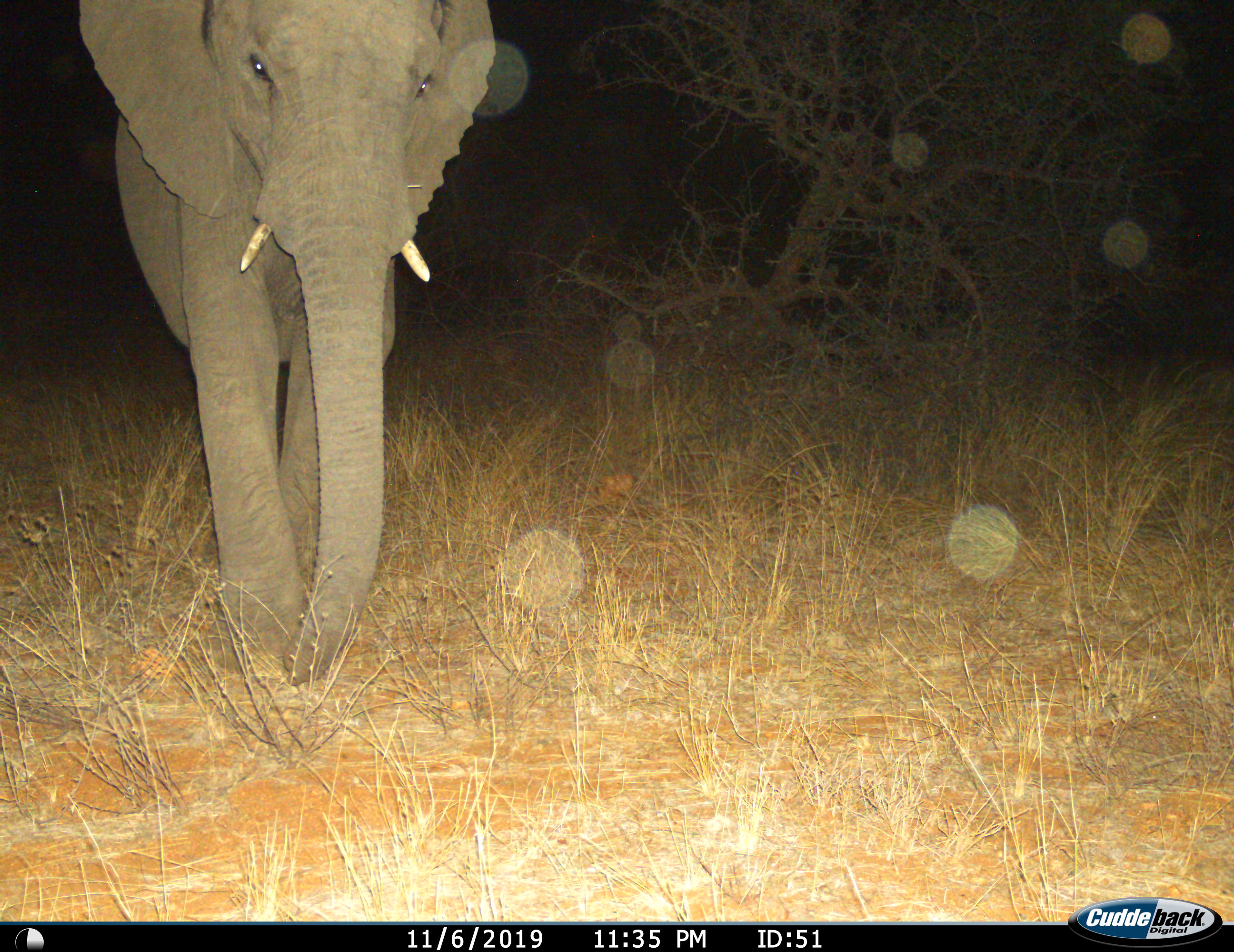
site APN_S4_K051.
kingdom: Animalia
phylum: Chordata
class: Mammalia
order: Proboscidea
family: Elephantidae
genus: Loxodonta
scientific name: Loxodonta africana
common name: african bush elephant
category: elephant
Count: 1.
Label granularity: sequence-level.